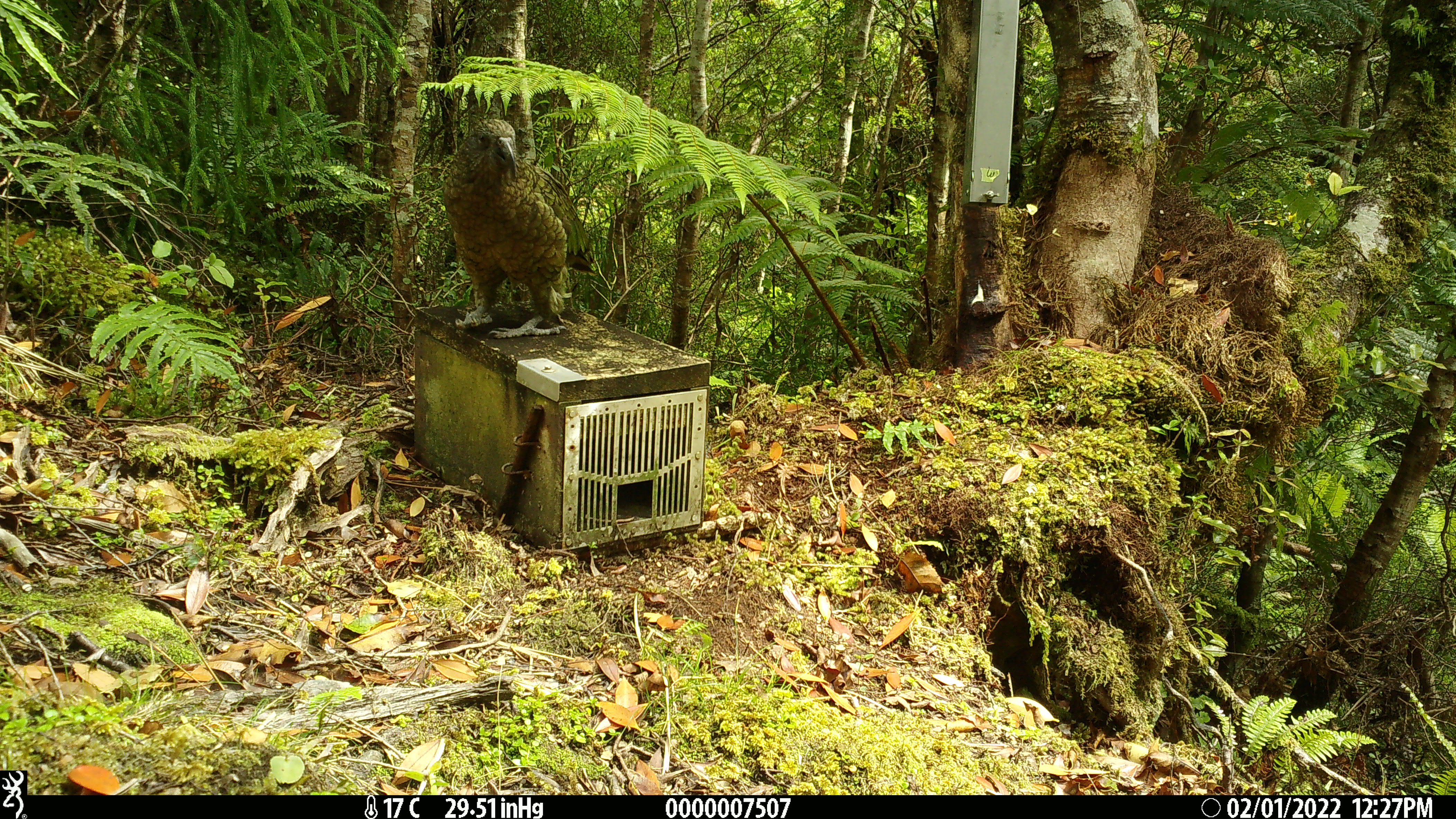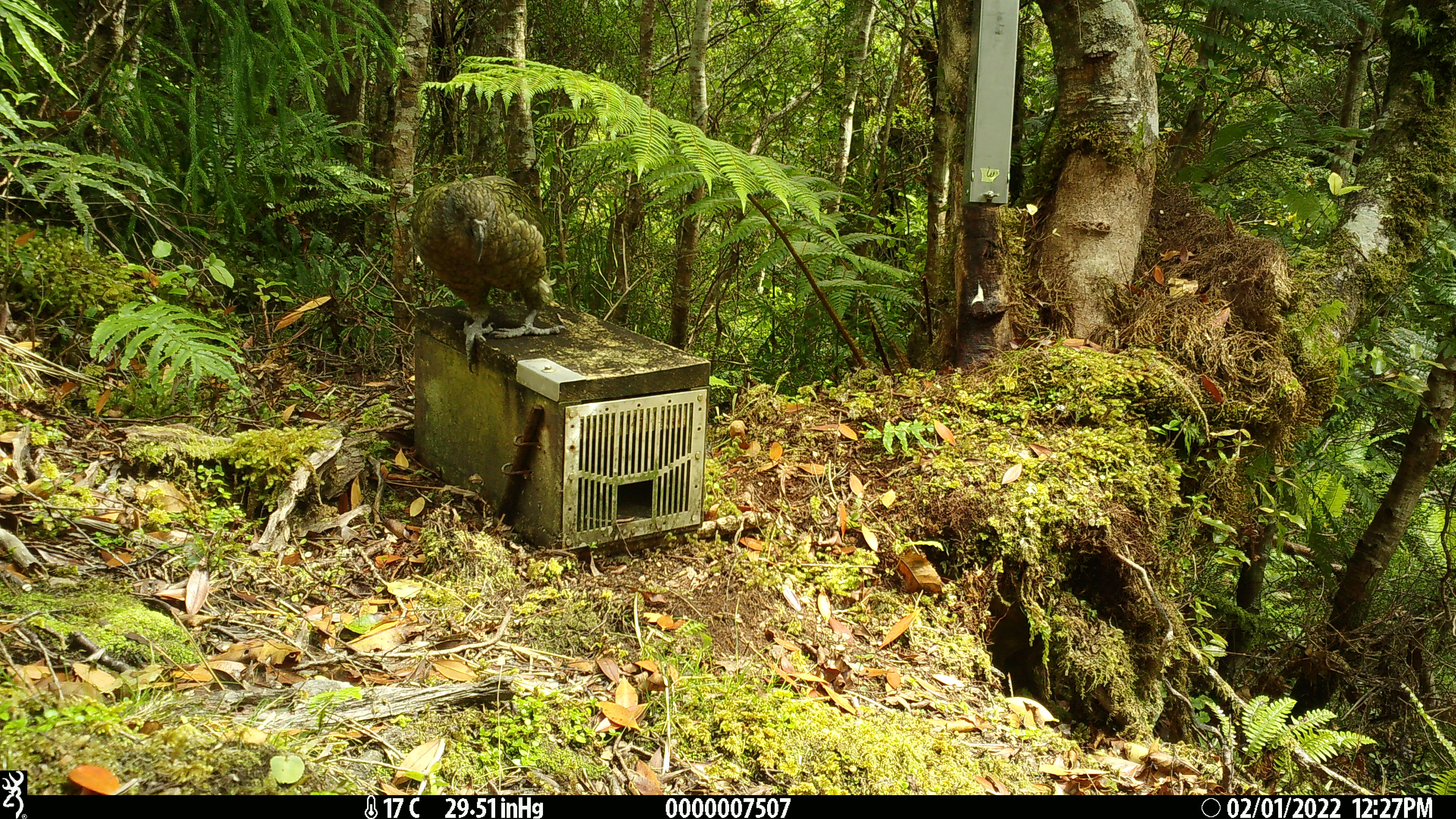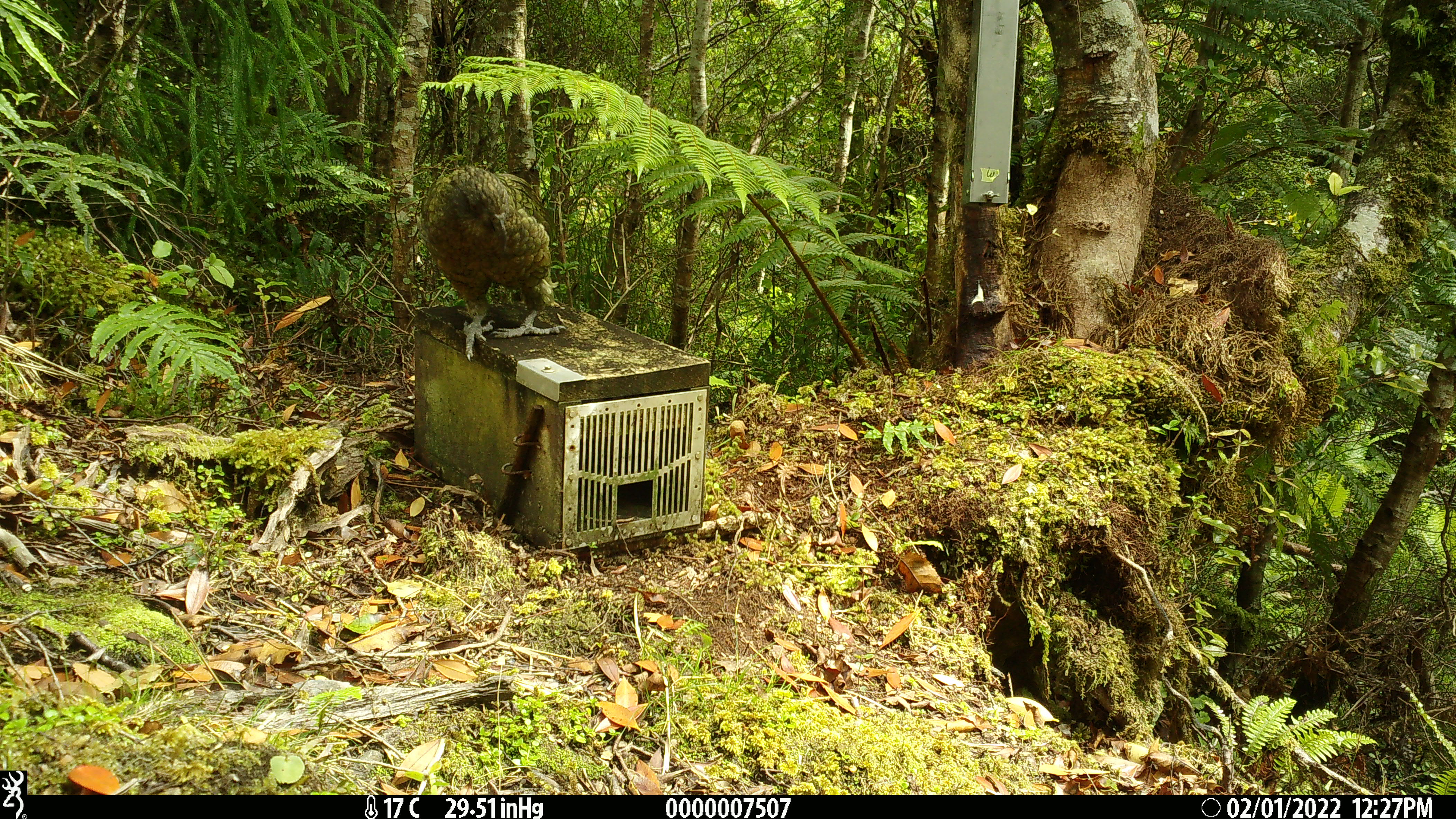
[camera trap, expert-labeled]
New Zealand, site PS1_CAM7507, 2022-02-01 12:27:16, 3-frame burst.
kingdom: Animalia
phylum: Chordata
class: Aves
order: Psittaciformes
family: Strigopidae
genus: Nestor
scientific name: Nestor notabilis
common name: kea